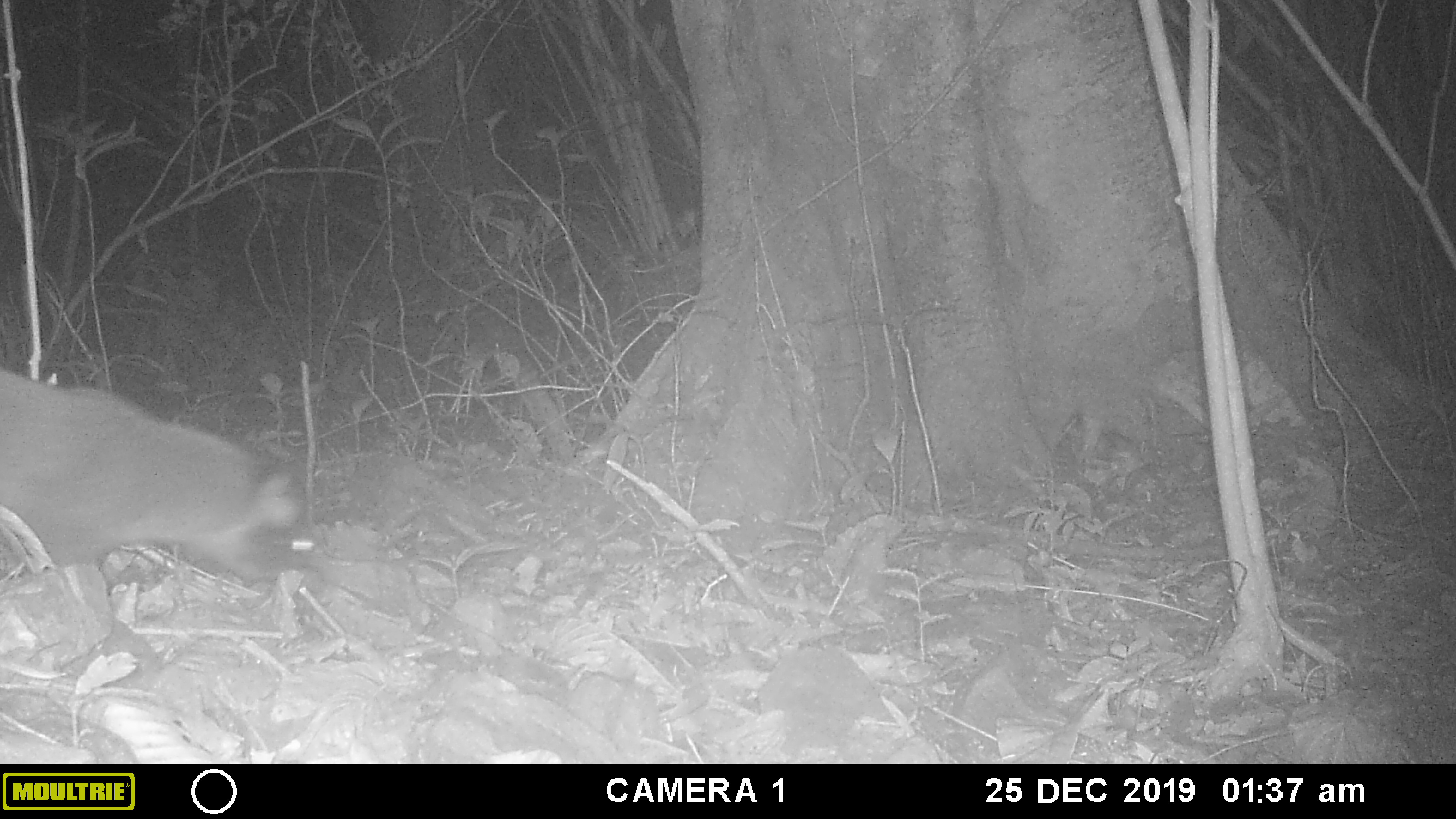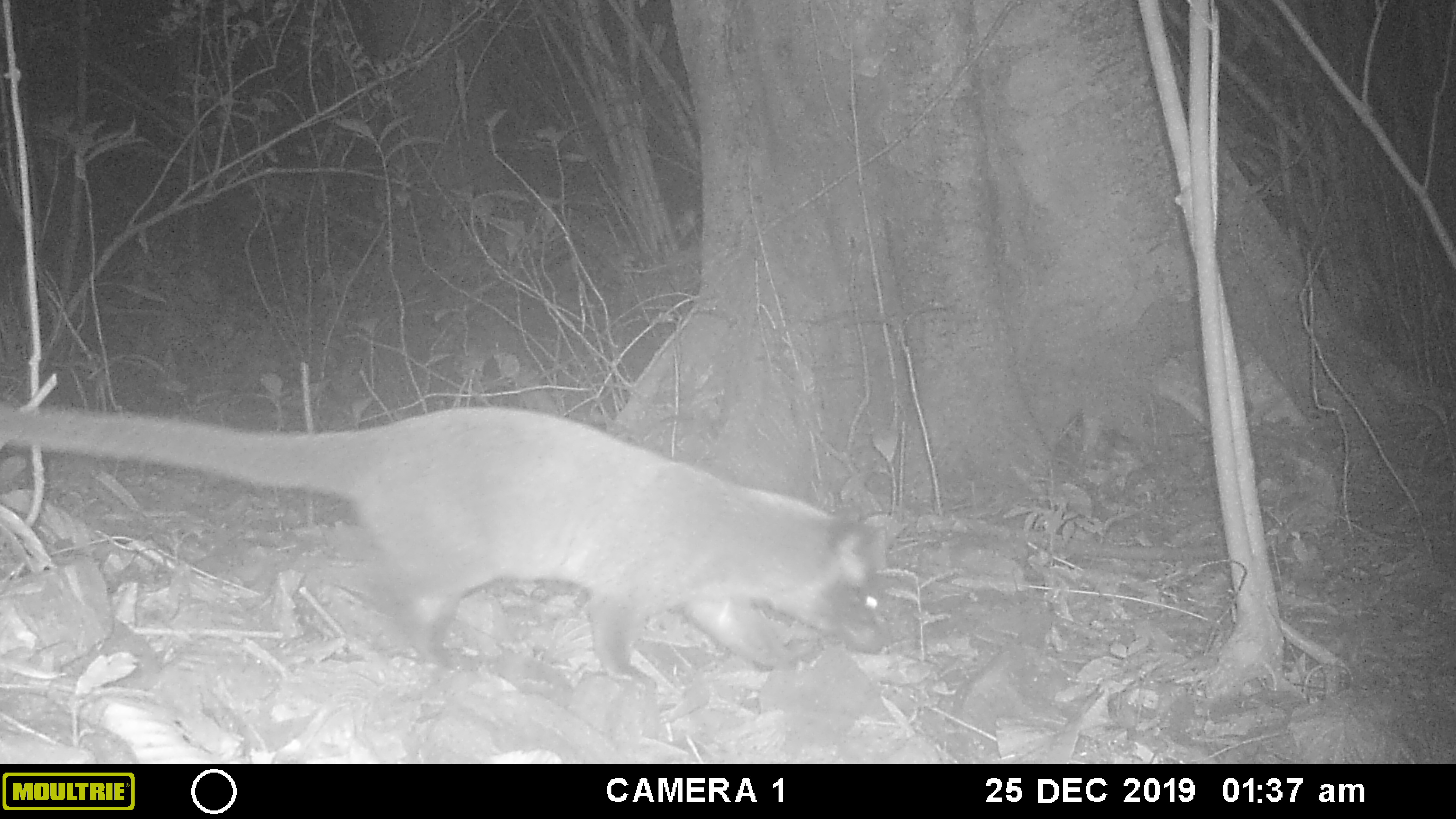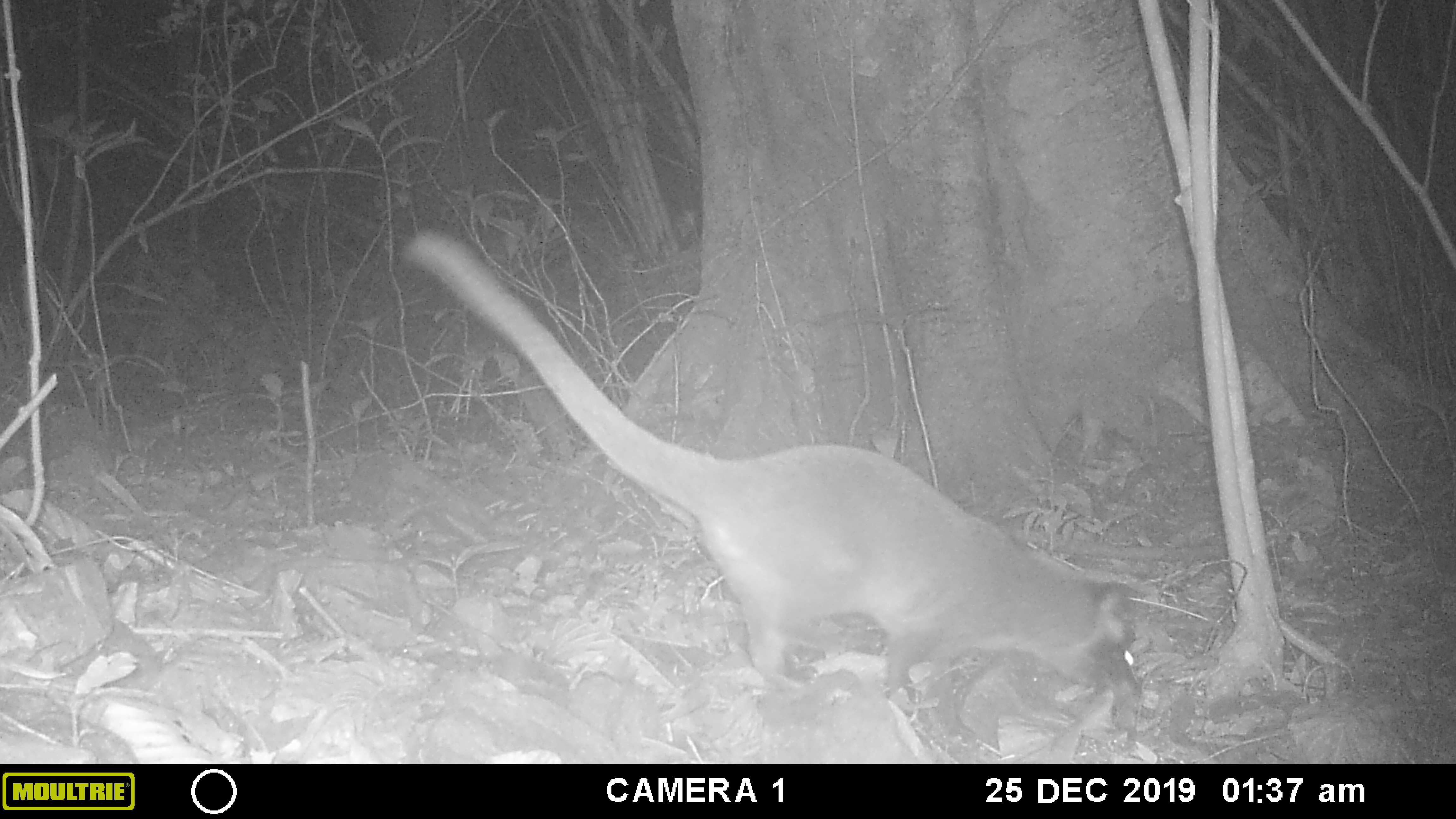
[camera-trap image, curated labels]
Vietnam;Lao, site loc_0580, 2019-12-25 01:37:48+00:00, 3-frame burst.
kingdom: Animalia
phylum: Chordata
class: Mammalia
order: Carnivora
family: Viverridae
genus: Paguma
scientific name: Paguma larvata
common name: masked palm civet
Masked palm civet (Paguma larvata). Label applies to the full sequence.